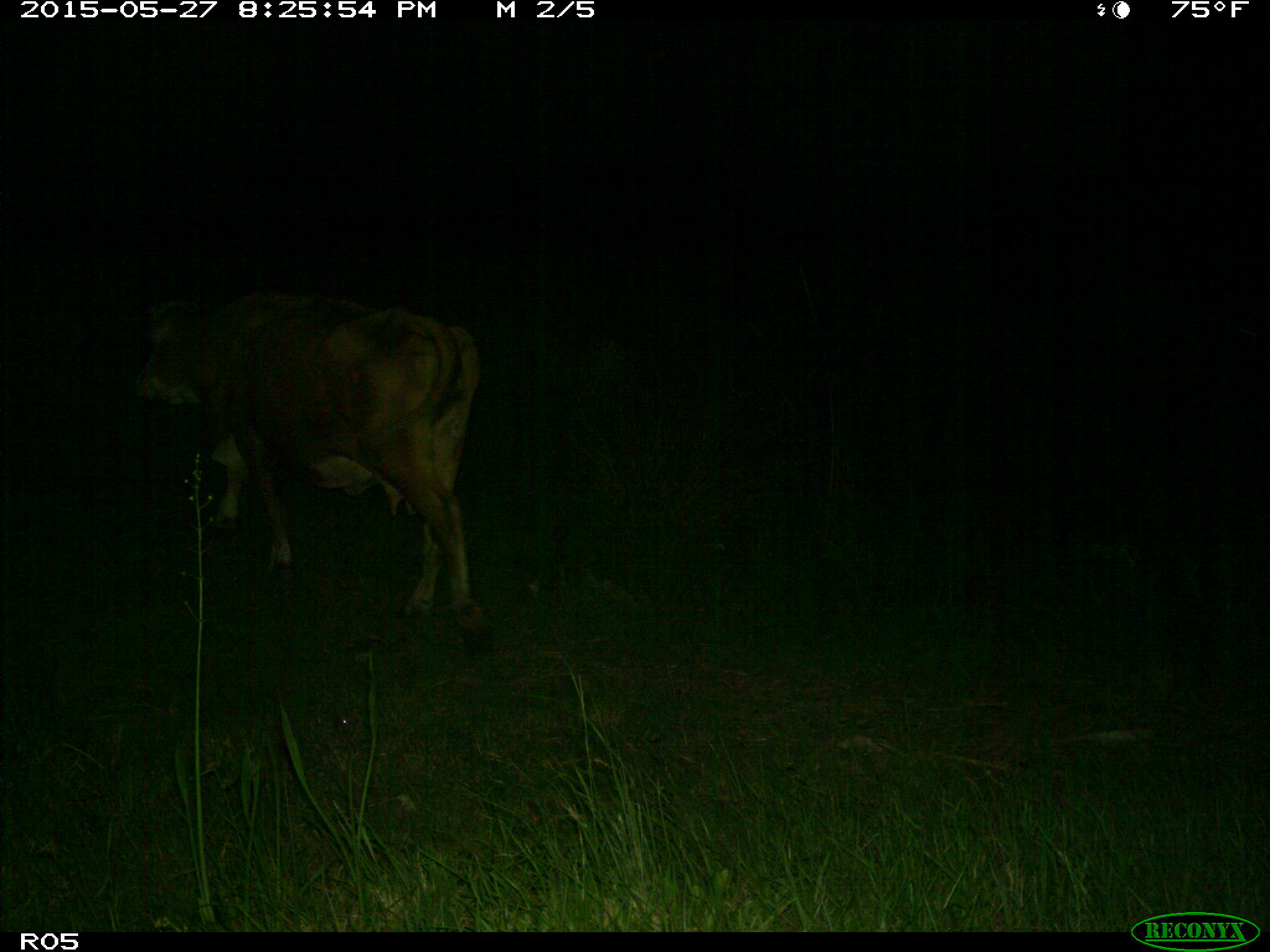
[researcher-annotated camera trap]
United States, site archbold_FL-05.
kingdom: Animalia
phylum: Chordata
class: Mammalia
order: Artiodactyla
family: Bovidae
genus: Bos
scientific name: Bos taurus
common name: domestic cow